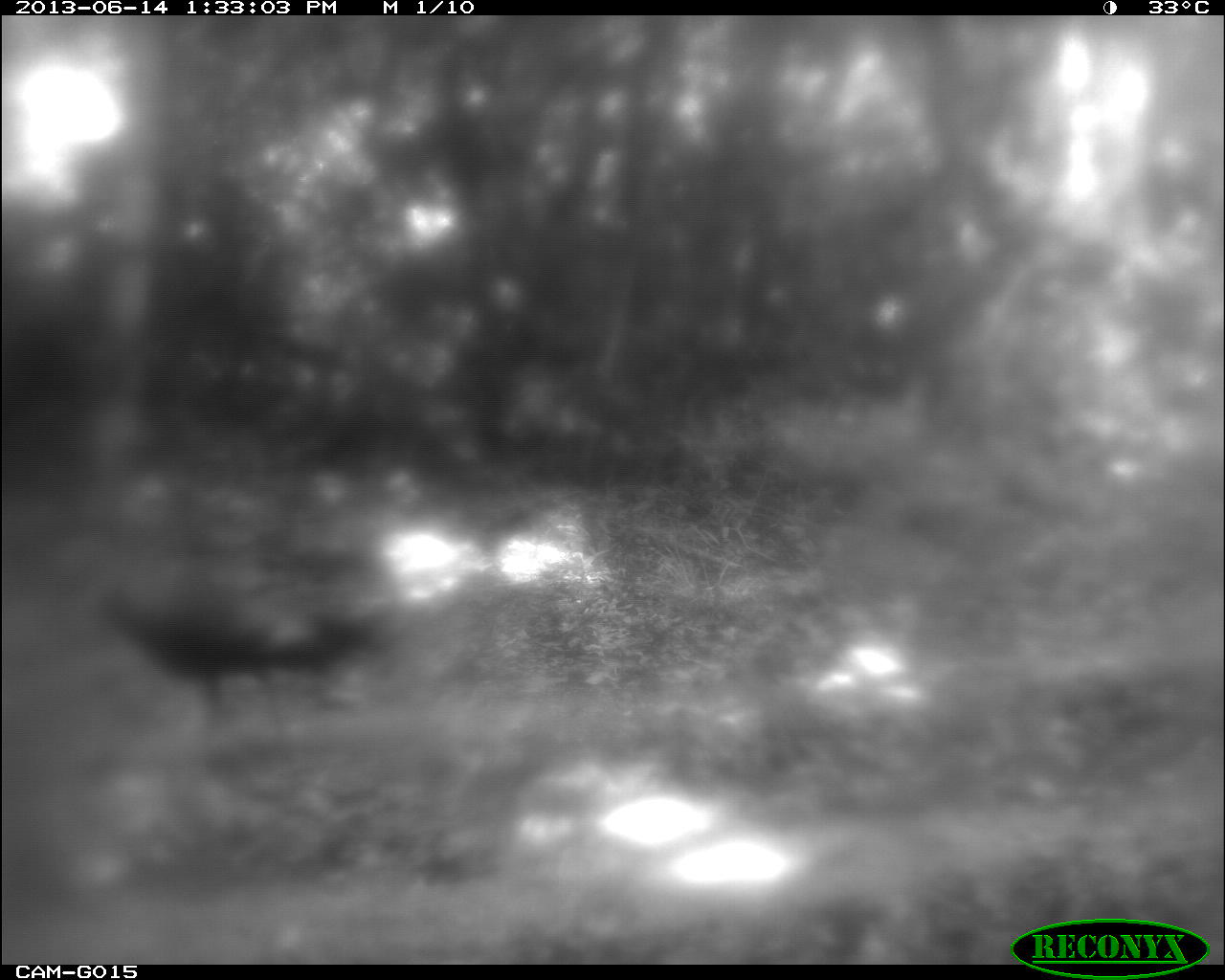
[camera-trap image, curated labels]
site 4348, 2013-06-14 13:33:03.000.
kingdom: Animalia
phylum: Chordata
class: Aves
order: Galliformes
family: Phasianidae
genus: Meleagris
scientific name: Meleagris ocellata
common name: ocellated turkey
Meleagris ocellata (ocellated turkey), count 1.